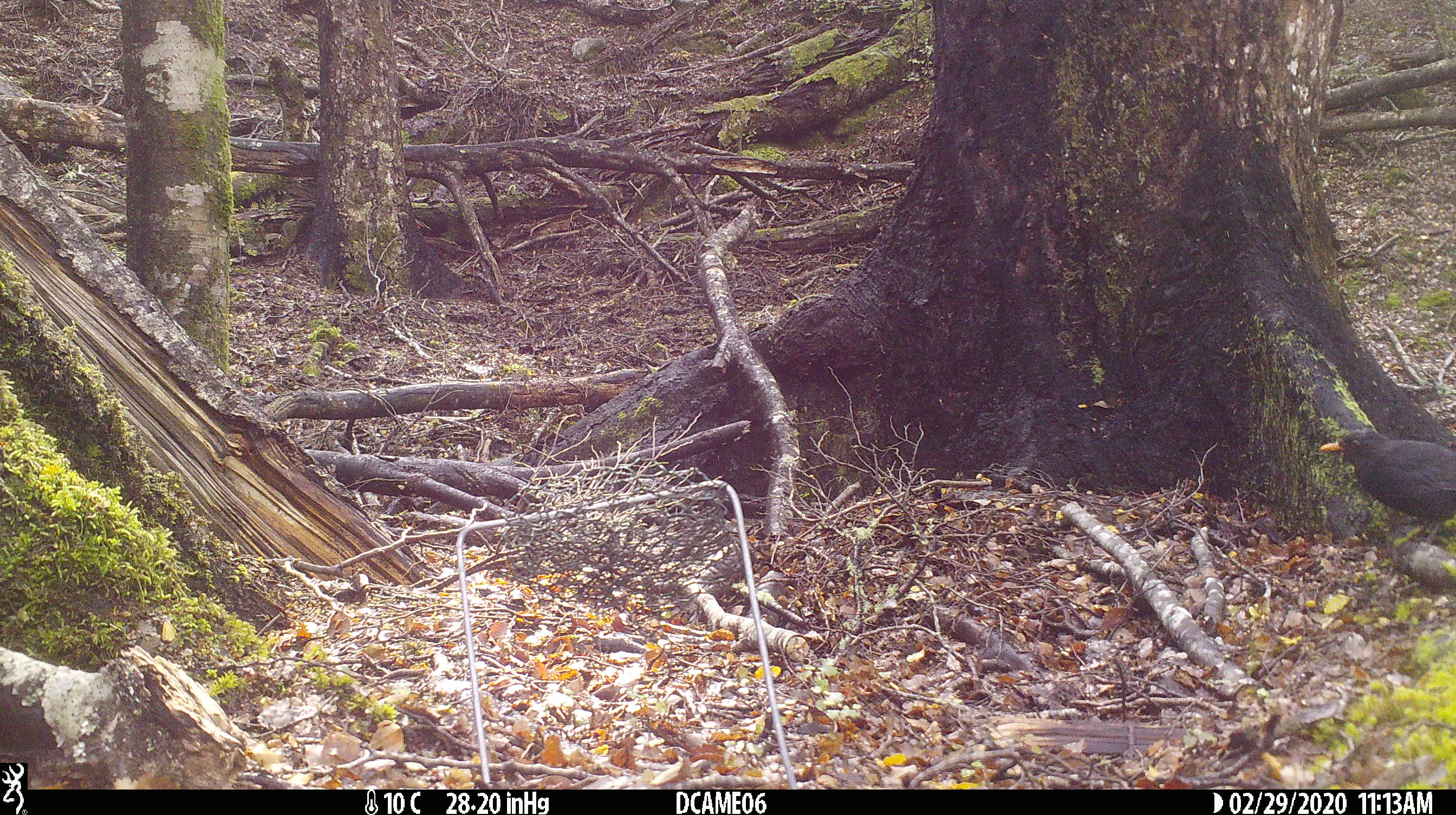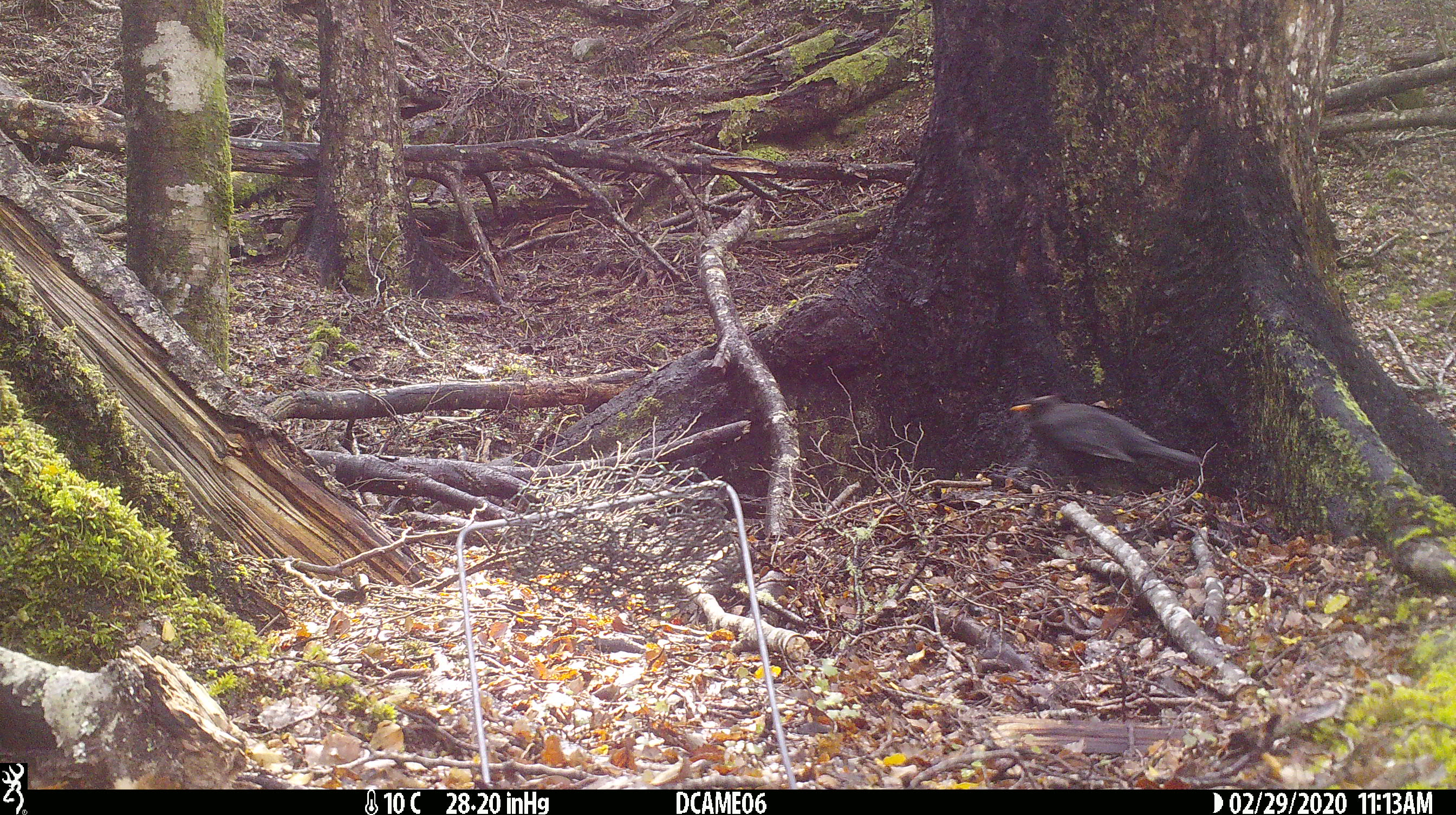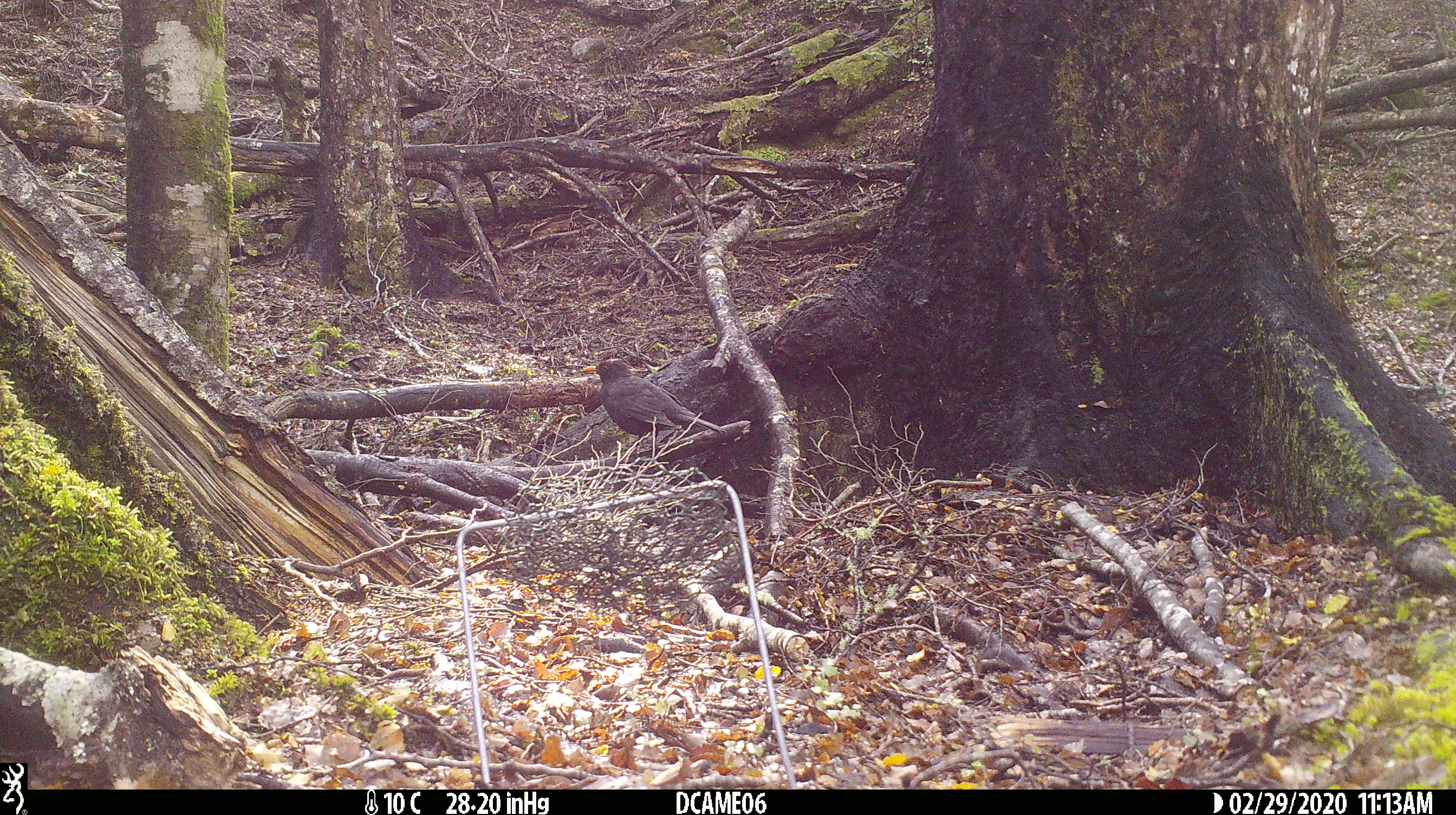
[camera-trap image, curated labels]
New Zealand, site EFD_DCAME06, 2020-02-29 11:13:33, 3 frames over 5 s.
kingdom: Animalia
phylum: Chordata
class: Aves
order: Passeriformes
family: Turdidae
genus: Turdus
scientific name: Turdus merula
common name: eurasian blackbird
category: blackbird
Blackbird (eurasian blackbird) (Turdus merula).